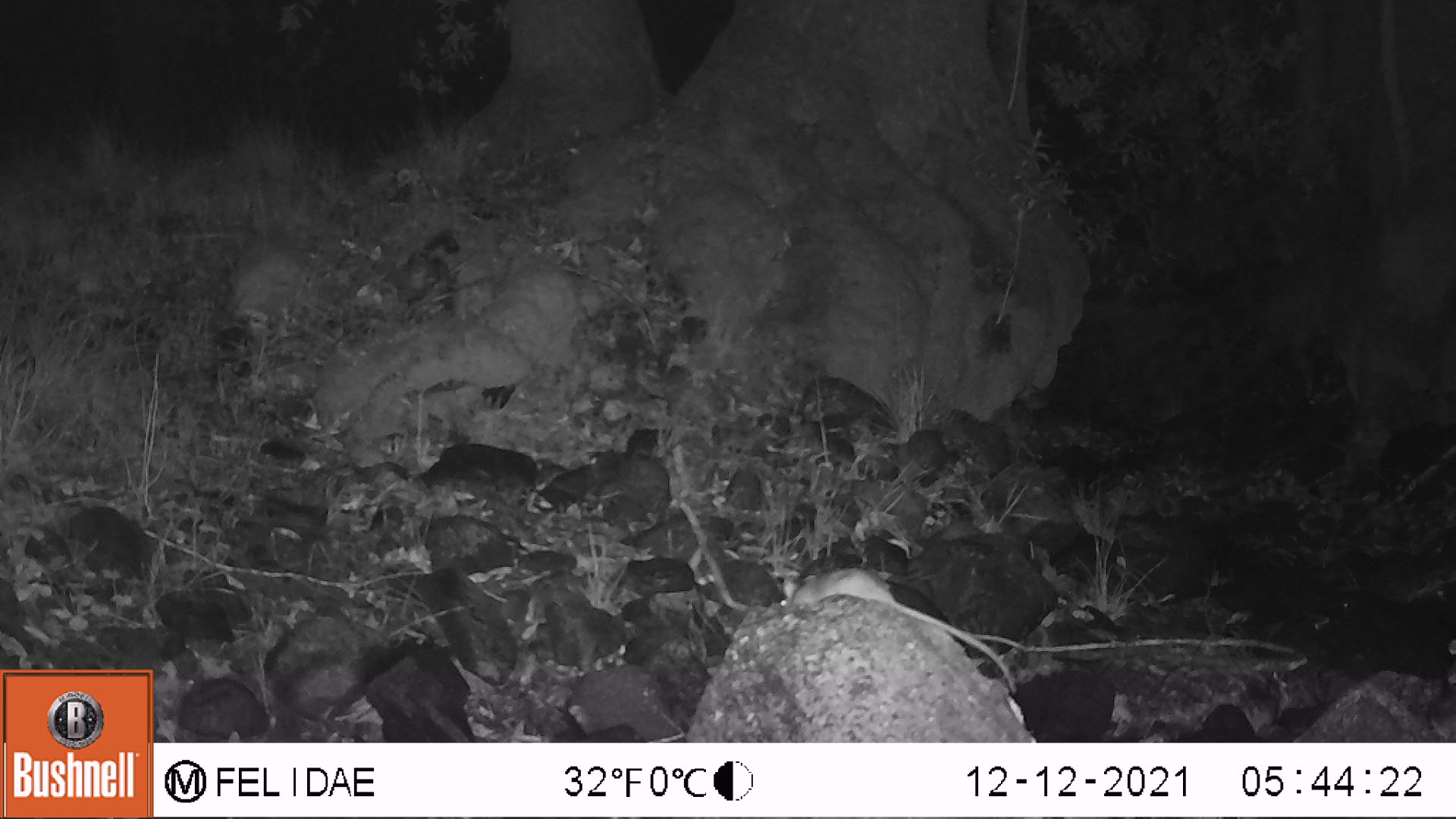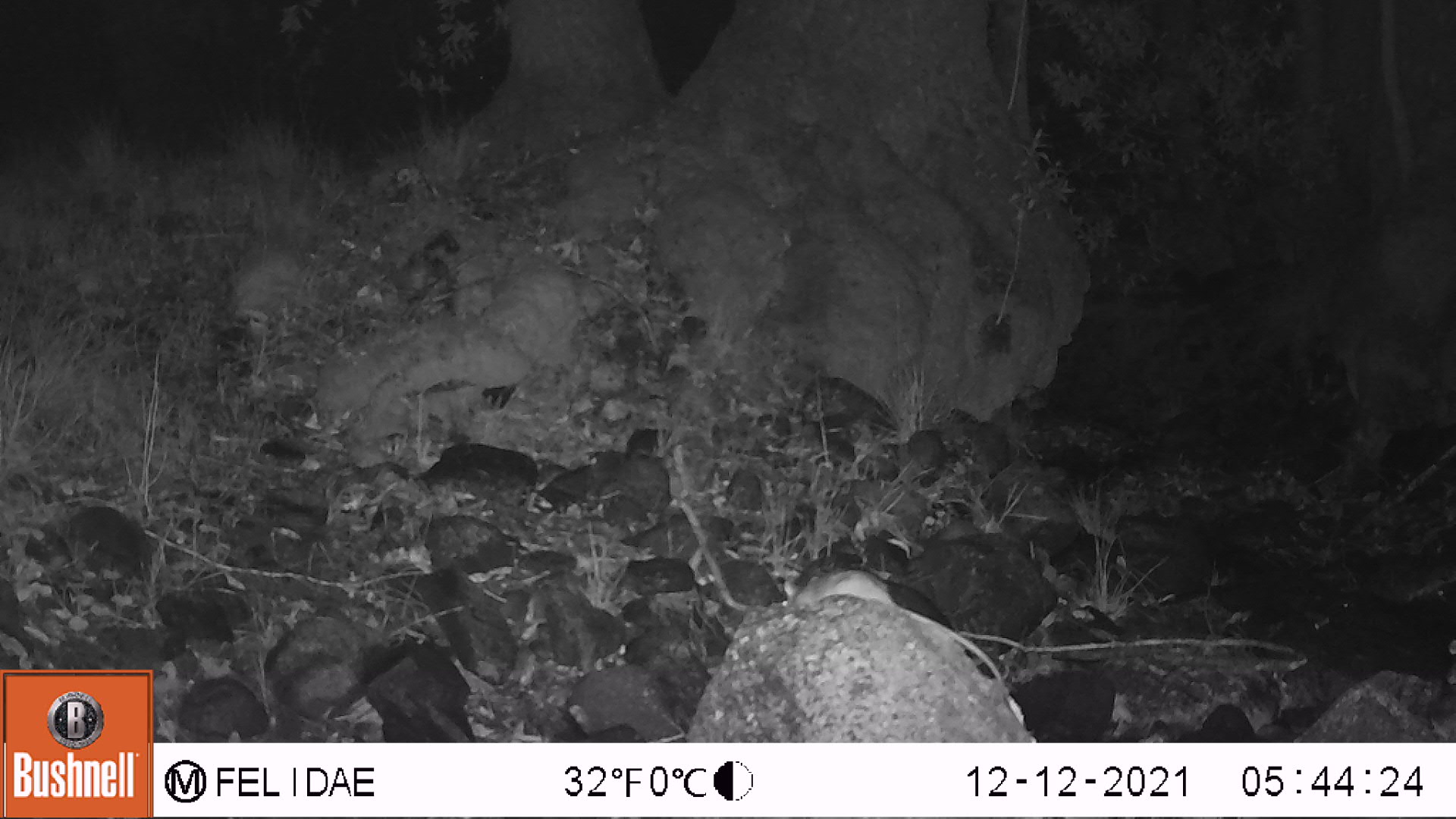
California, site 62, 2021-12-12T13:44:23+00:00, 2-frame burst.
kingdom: Animalia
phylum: Chordata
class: Mammalia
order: Rodentia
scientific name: Rodentia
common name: mouse or rat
Mouse or rat (Rodentia).